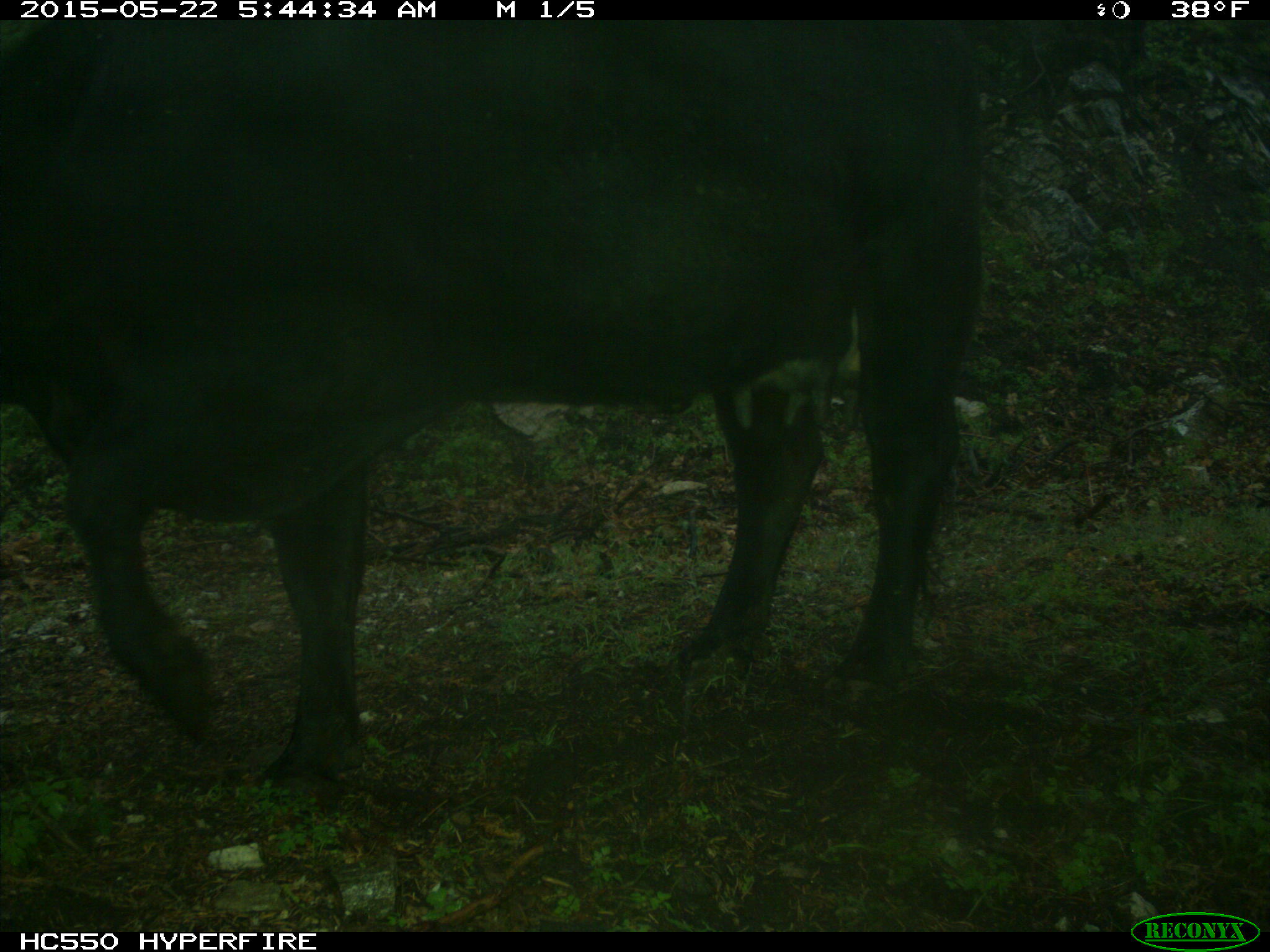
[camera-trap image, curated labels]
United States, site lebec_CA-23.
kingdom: Animalia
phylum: Chordata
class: Mammalia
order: Artiodactyla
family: Bovidae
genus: Bos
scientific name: Bos taurus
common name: domestic cow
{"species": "Bos taurus (domestic cow)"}